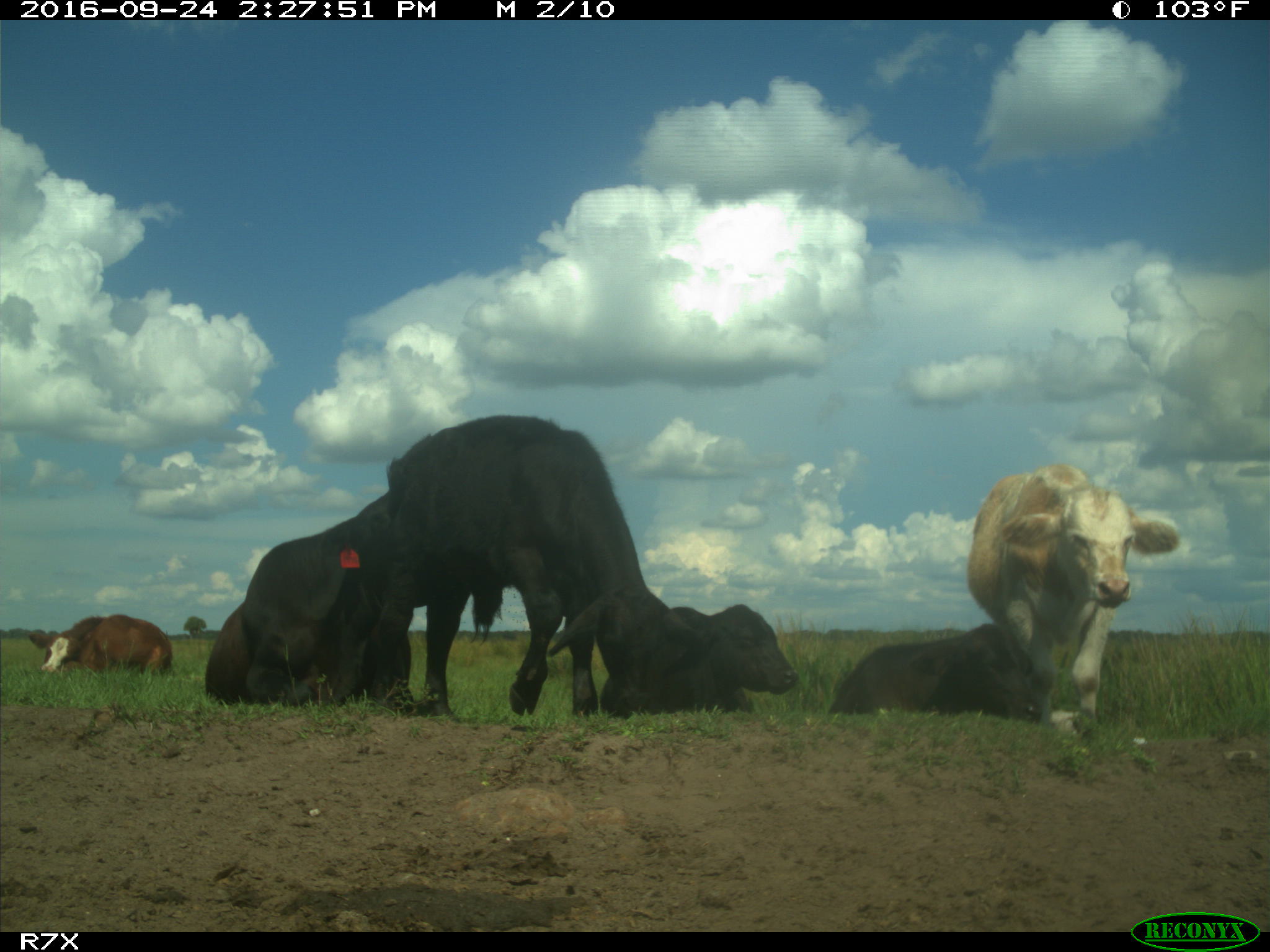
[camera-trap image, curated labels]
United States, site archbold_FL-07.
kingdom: Animalia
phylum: Chordata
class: Mammalia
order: Artiodactyla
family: Bovidae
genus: Bos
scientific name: Bos taurus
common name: domestic cow